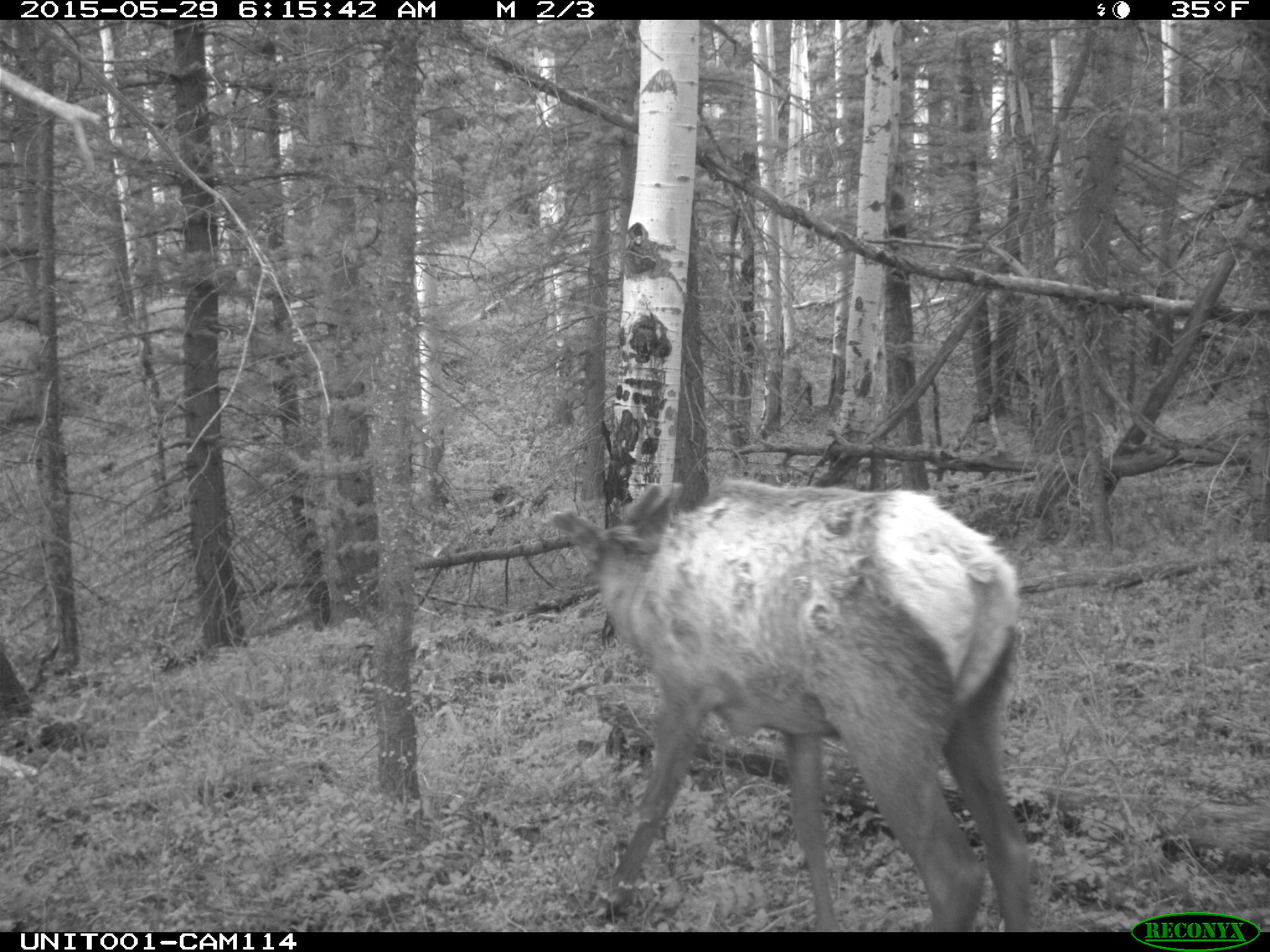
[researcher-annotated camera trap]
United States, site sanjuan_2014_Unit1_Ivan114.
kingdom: Animalia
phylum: Chordata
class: Mammalia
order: Artiodactyla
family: Cervidae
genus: Cervus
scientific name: Cervus elaphus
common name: red deer